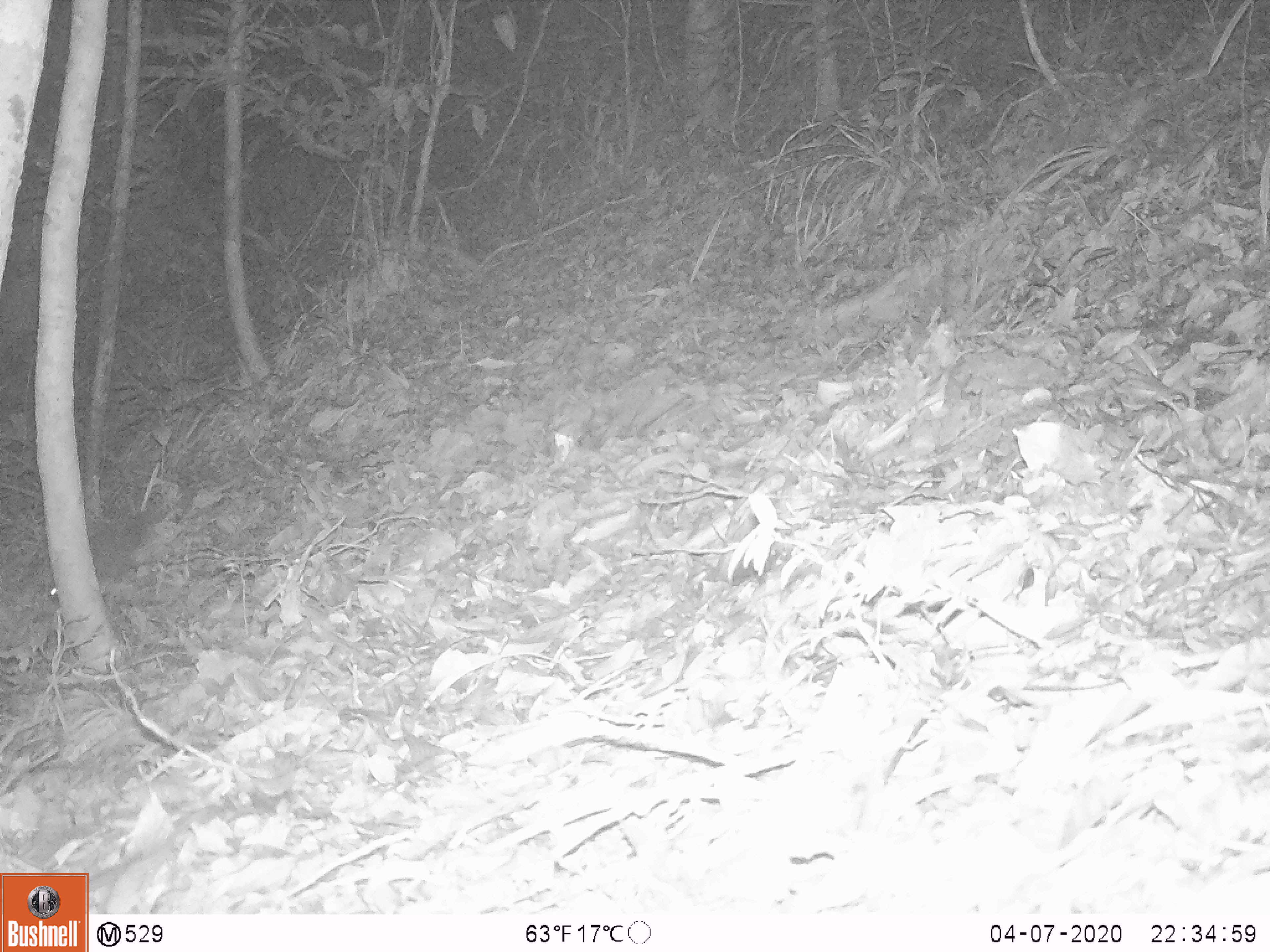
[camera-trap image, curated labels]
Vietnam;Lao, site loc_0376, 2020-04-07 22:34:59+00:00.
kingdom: Animalia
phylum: Chordata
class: Mammalia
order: Carnivora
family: Mustelidae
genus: Melogale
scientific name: Melogale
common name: ferret badger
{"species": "ferret badger (Melogale)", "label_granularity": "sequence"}